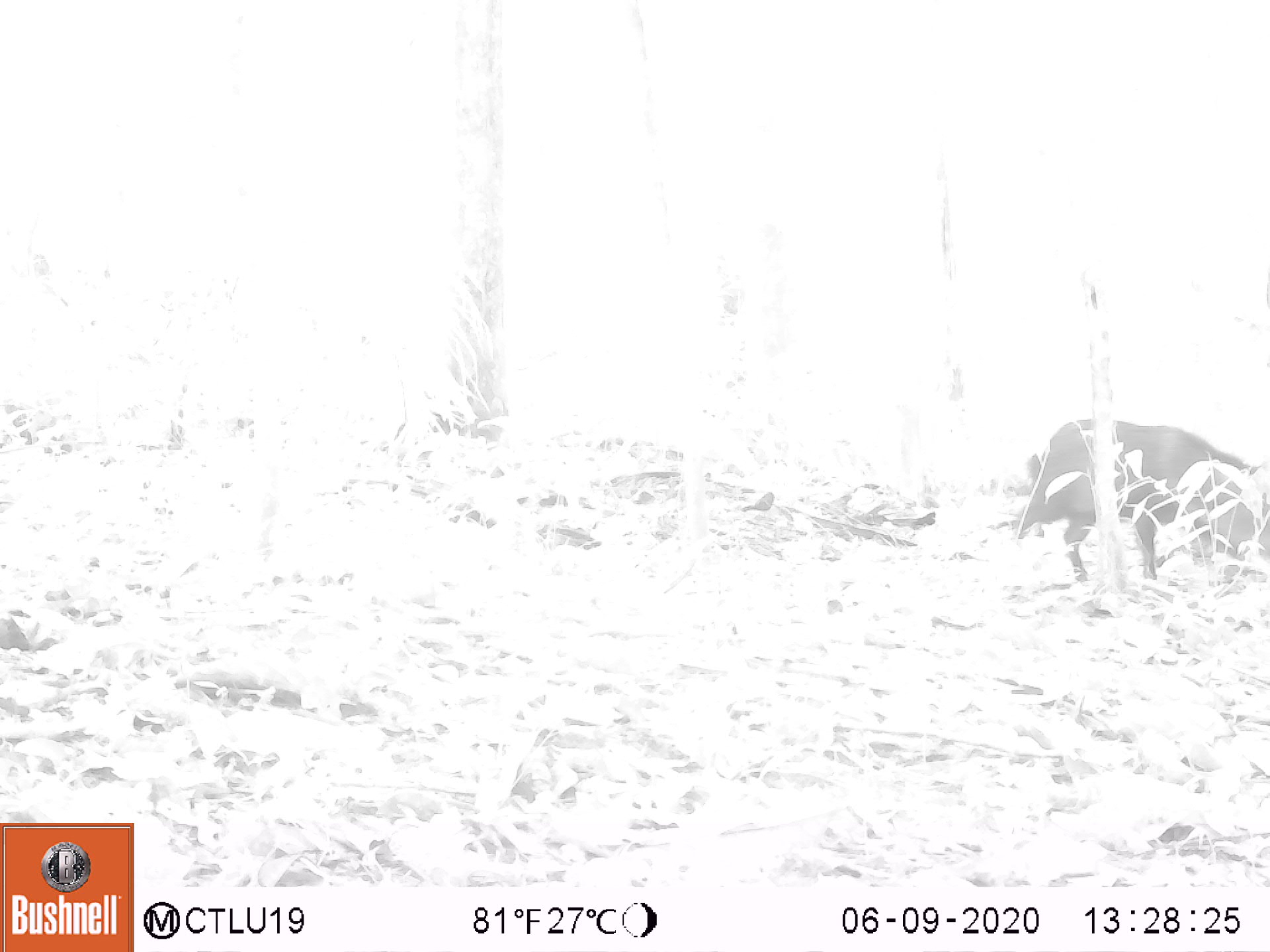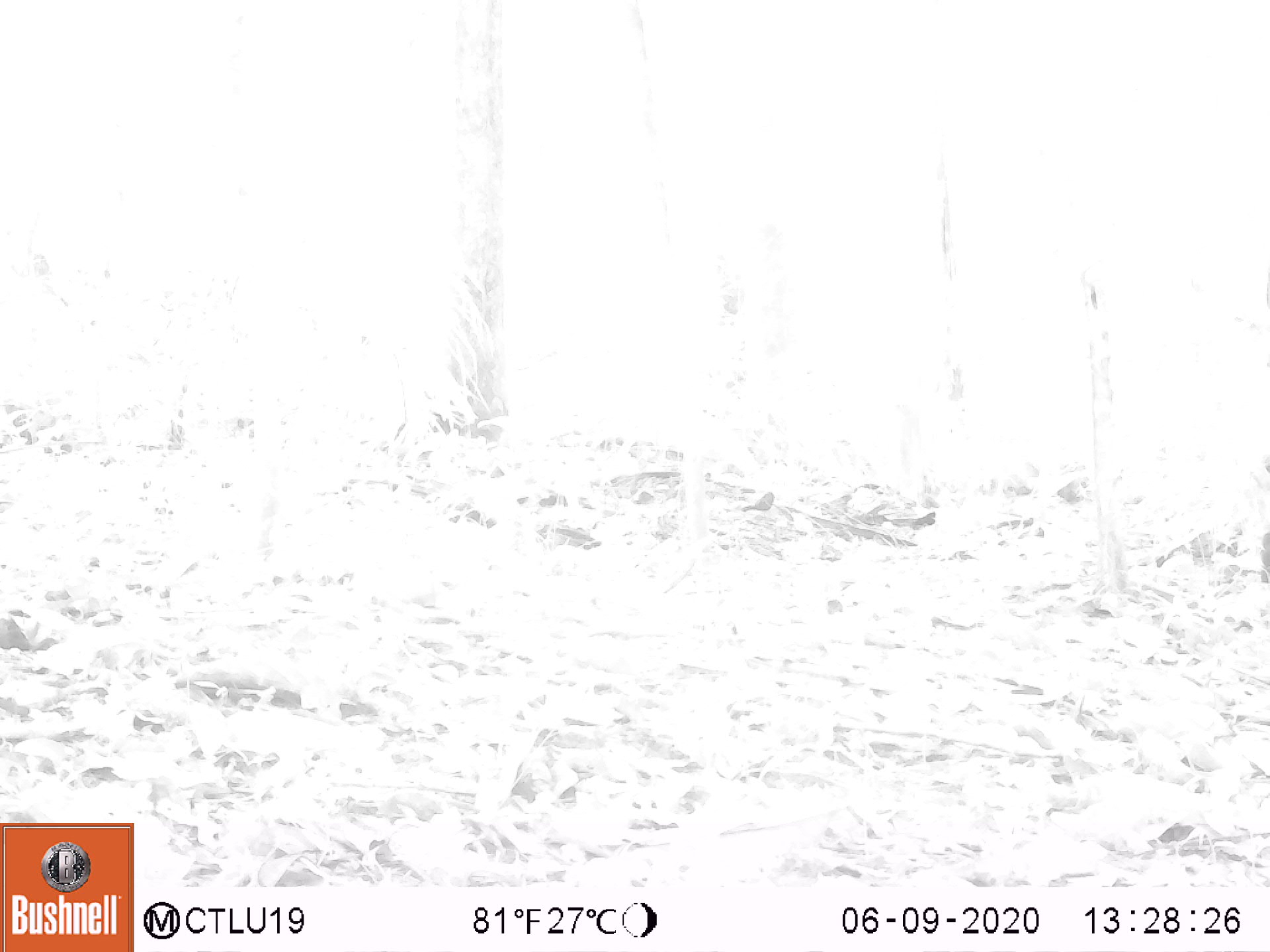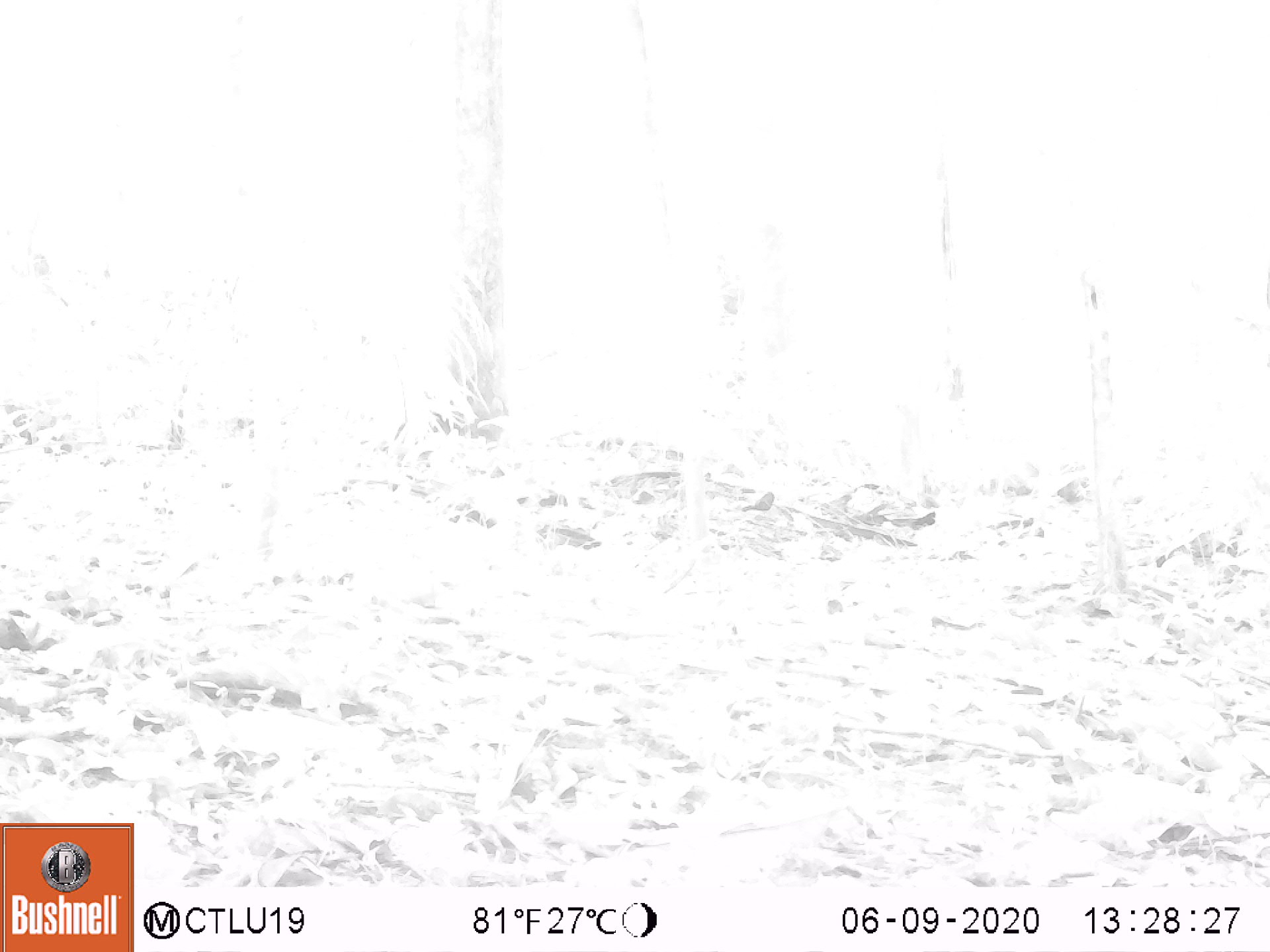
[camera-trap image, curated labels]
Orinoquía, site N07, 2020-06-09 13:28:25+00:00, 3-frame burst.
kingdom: Animalia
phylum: Chordata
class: Mammalia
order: Artiodactyla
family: Tayassuidae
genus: Pecari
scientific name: Pecari tajacu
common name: collared peccary